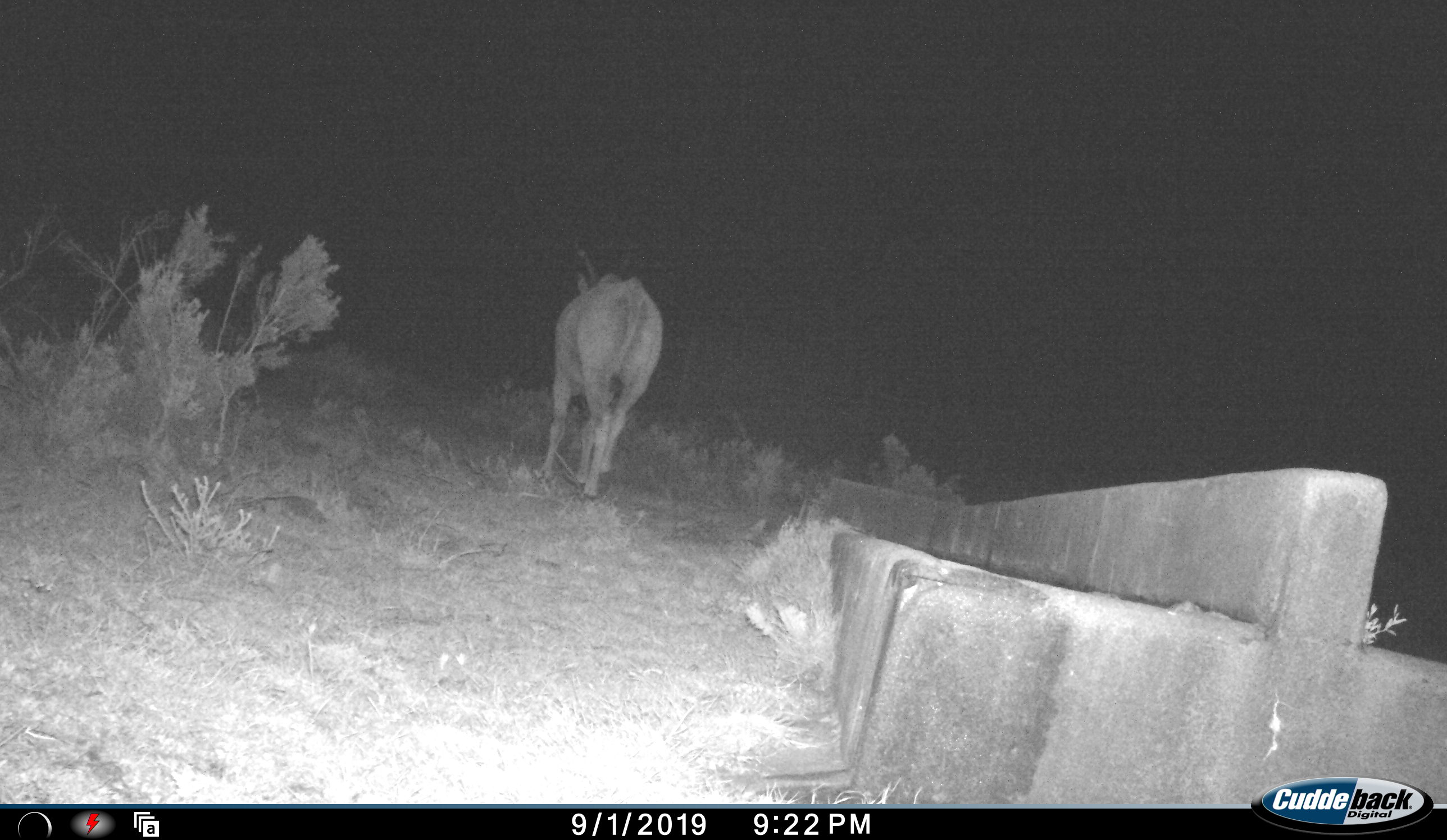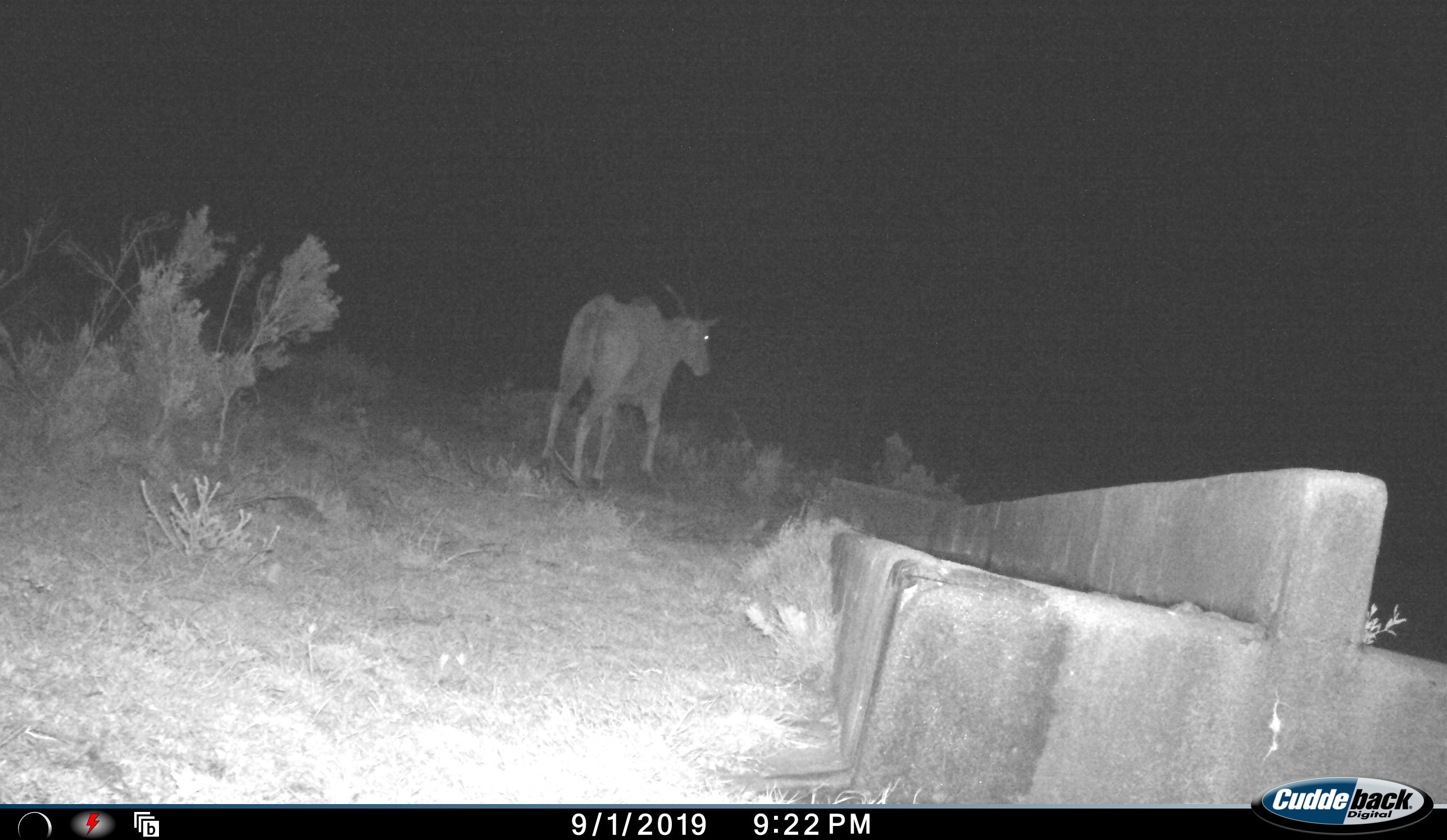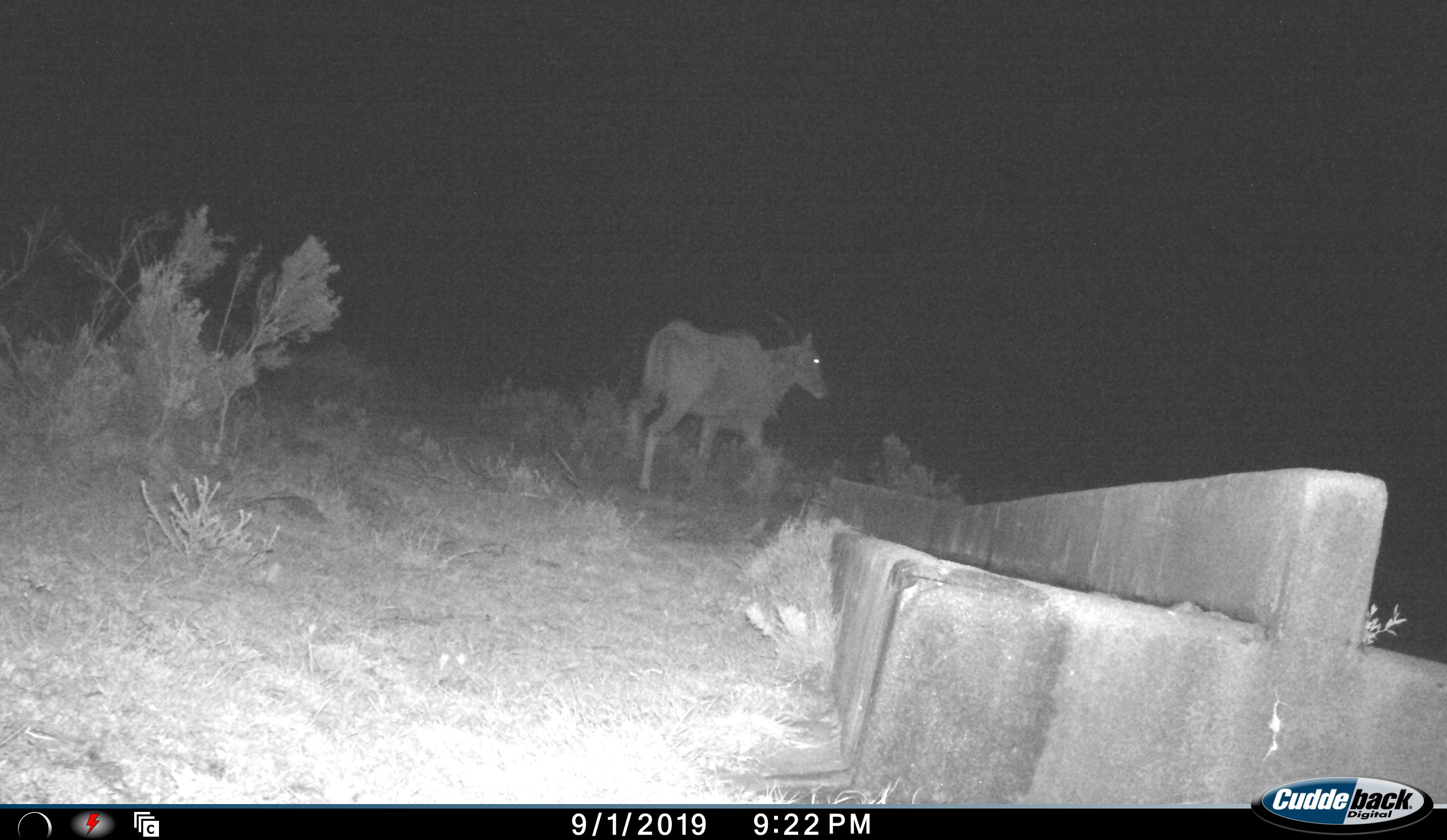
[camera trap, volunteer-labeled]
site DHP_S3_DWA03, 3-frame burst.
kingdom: Animalia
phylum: Chordata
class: Mammalia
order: Artiodactyla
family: Bovidae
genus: Tragelaphus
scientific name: Tragelaphus oryx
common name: eland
Eland (Tragelaphus oryx), count 1. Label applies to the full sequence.